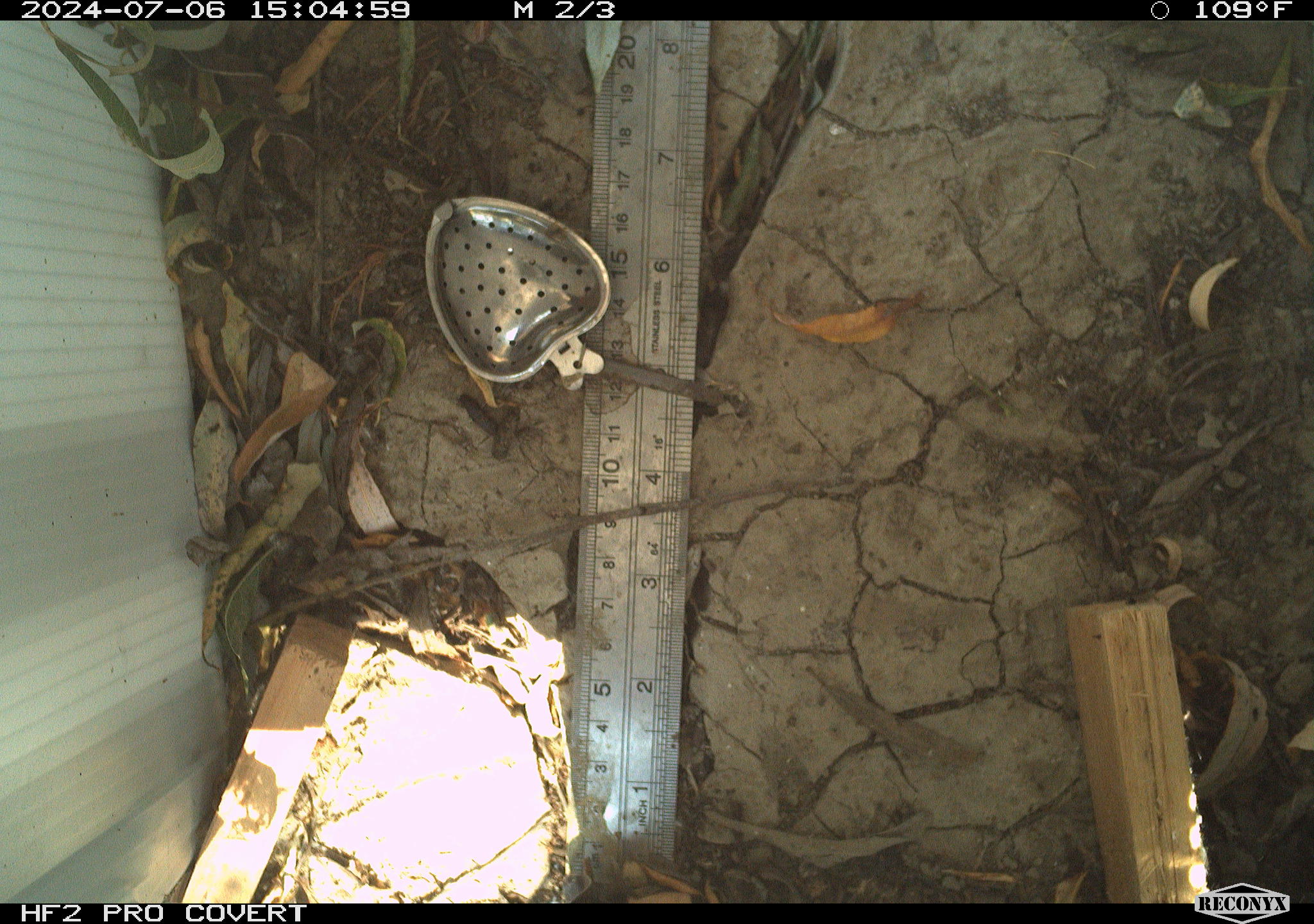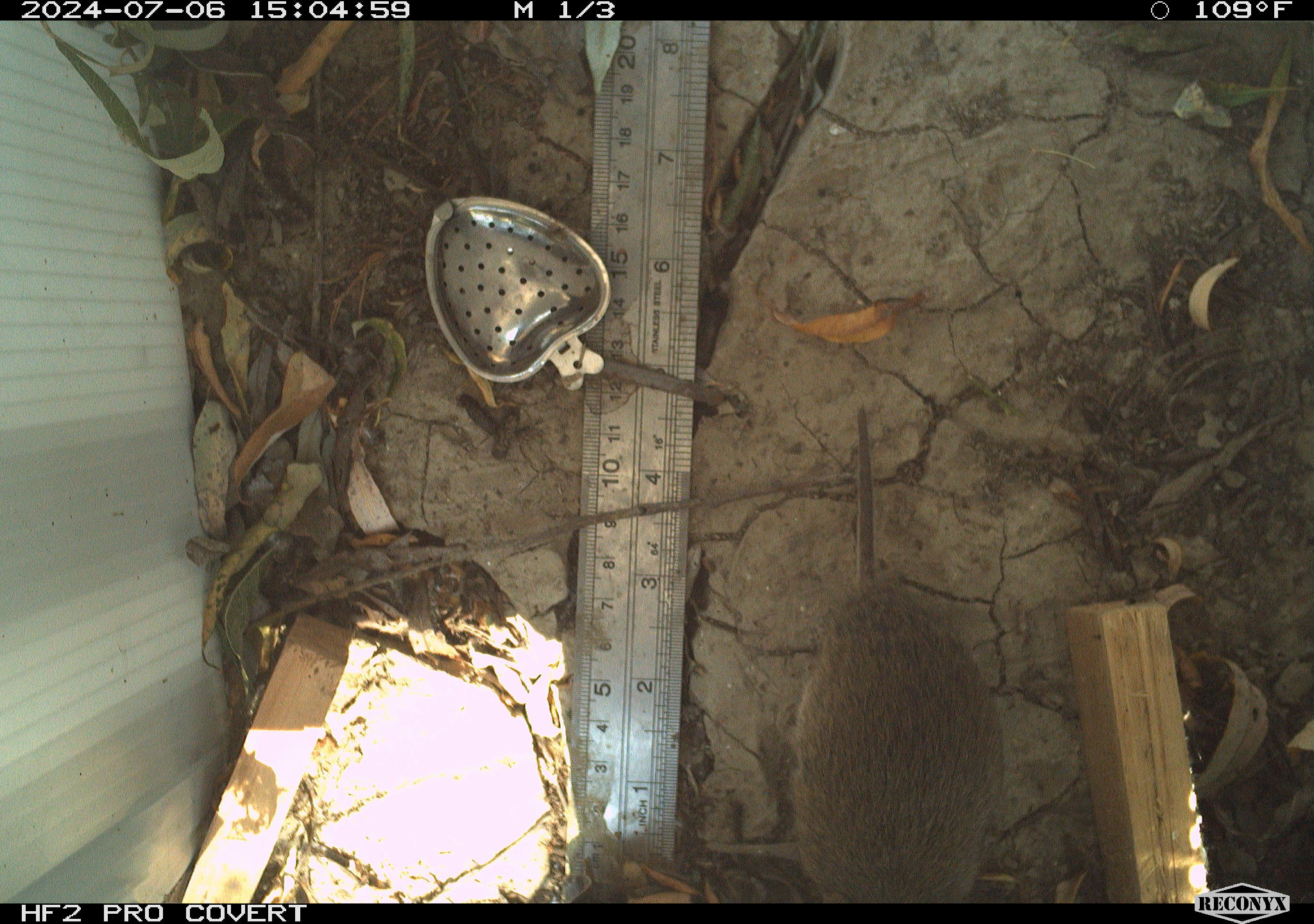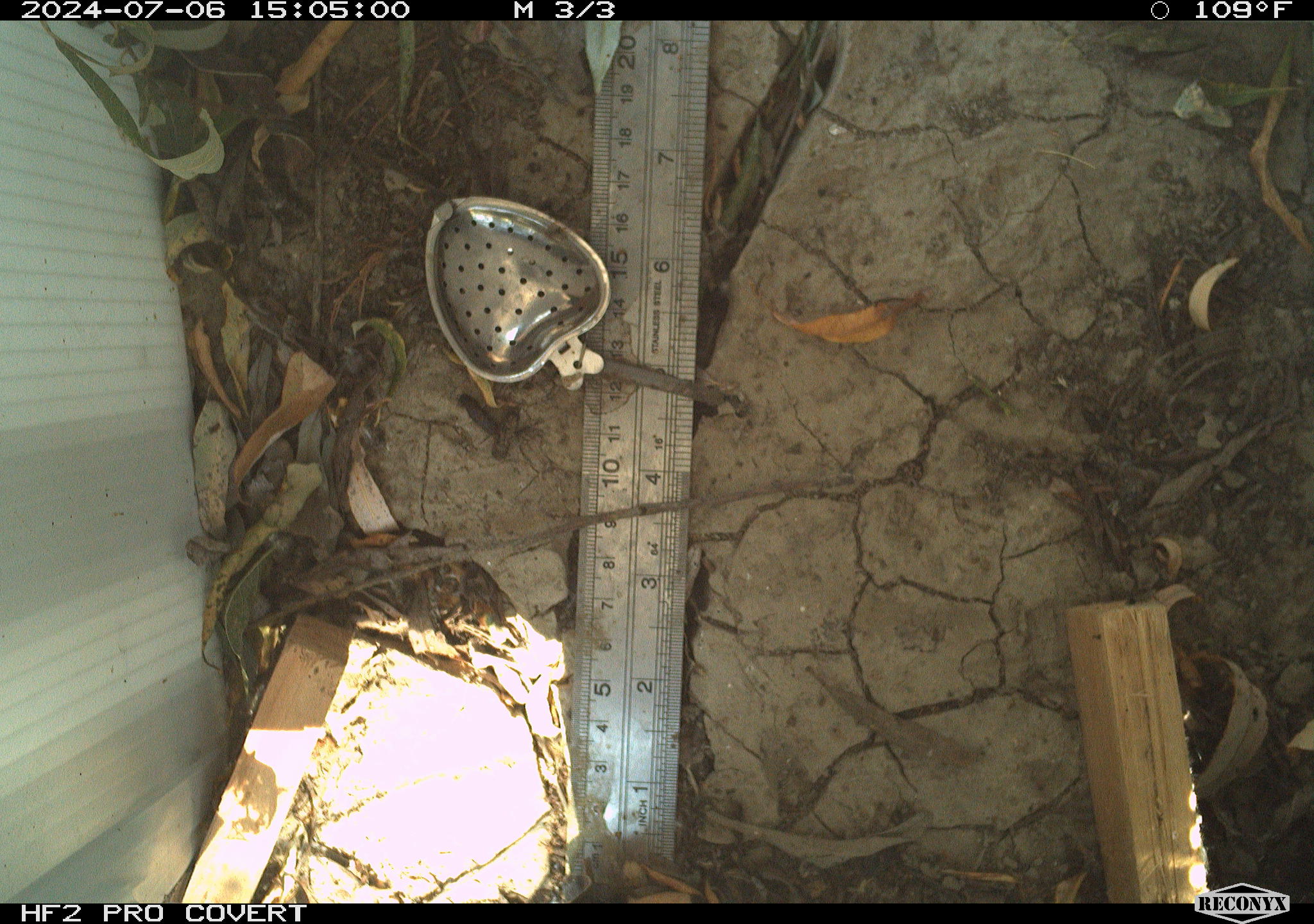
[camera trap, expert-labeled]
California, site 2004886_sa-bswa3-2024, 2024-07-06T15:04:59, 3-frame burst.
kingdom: Animalia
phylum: Chordata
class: Mammalia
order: Rodentia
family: Cricetidae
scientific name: Arvicolinae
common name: voles, lemmings, and muskrats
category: arvicolinae subfamily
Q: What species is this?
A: Arvicolinae subfamily (voles, lemmings, and muskrats) (Arvicolinae).